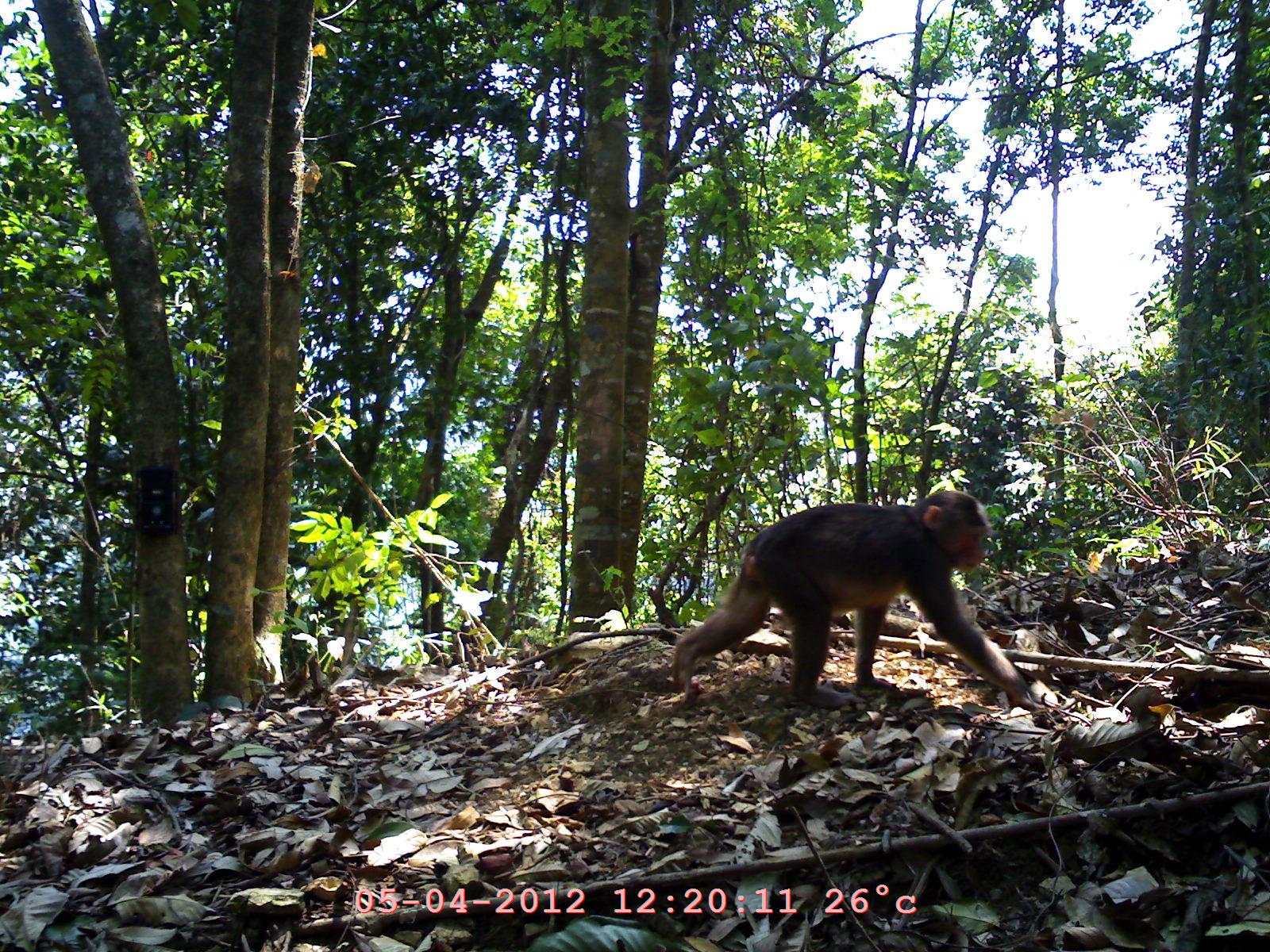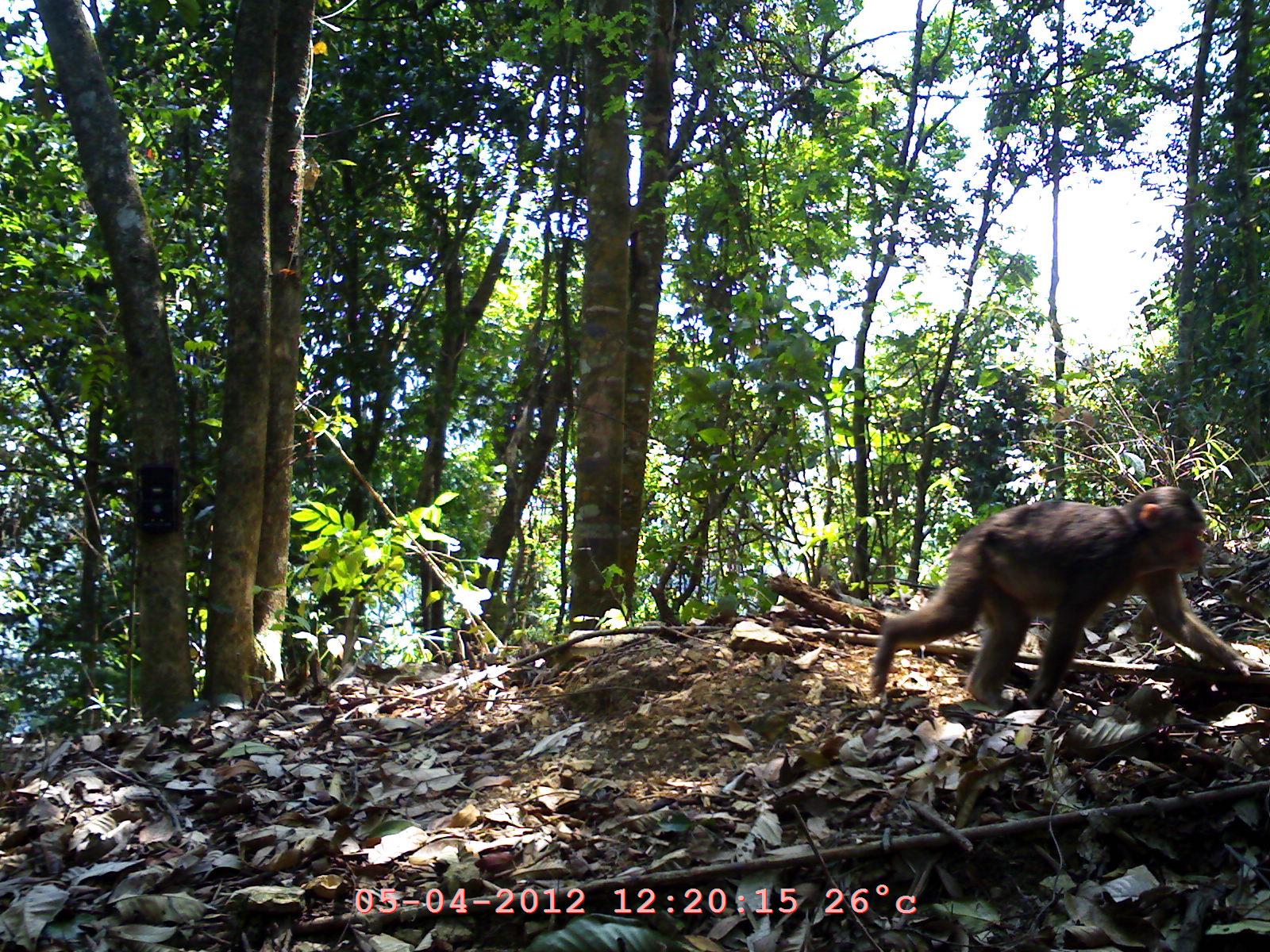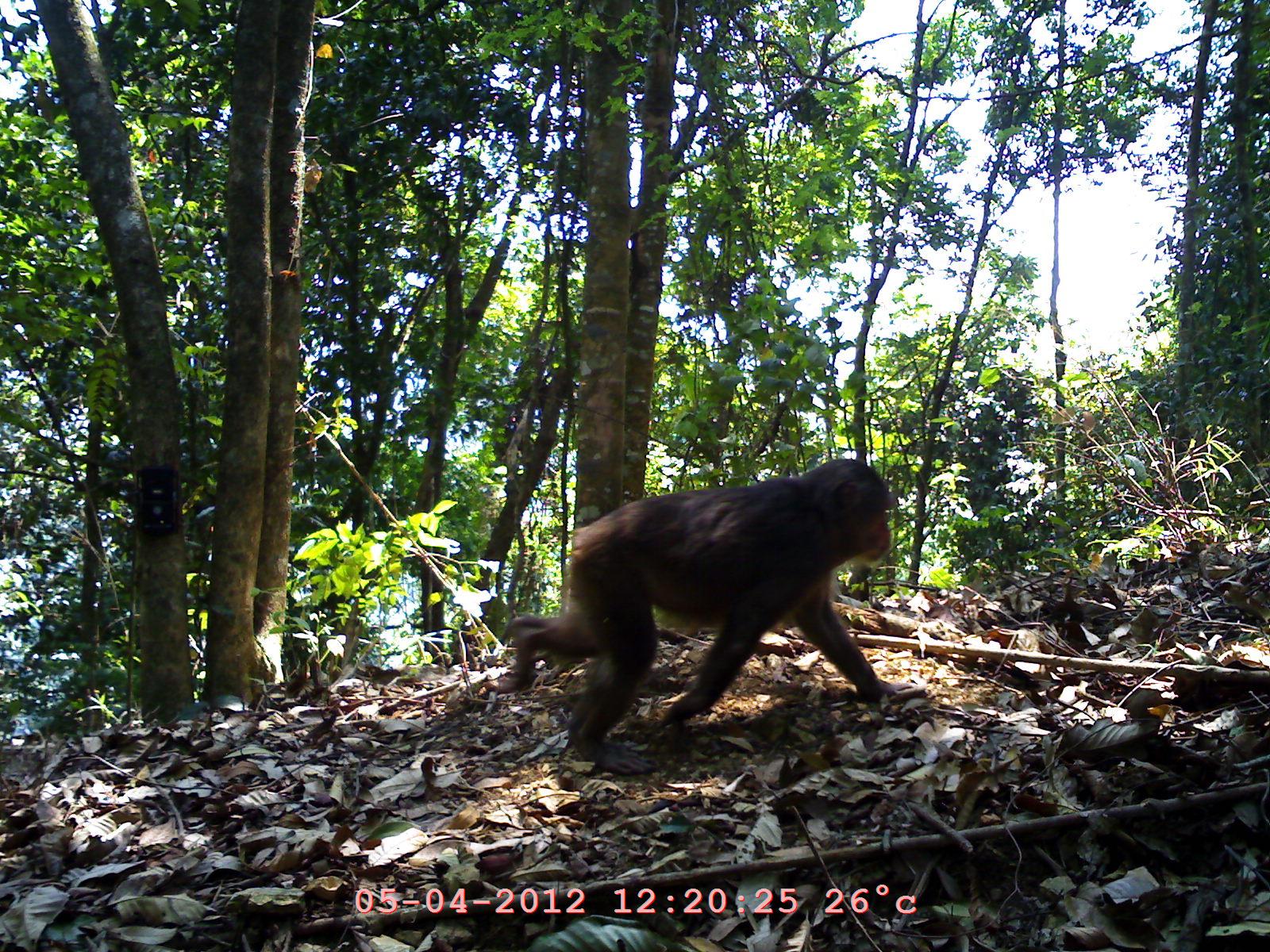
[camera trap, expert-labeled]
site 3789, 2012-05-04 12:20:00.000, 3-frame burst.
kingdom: Animalia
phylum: Chordata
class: Mammalia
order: Primates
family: Cercopithecidae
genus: Macaca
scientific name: Macaca arctoides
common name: stump-tailed macaque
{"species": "Macaca arctoides (stump-tailed macaque)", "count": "1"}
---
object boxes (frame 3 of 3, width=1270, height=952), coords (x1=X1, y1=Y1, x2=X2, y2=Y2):
macaca arctoides: (x1=481, y1=456, x2=928, y2=777)